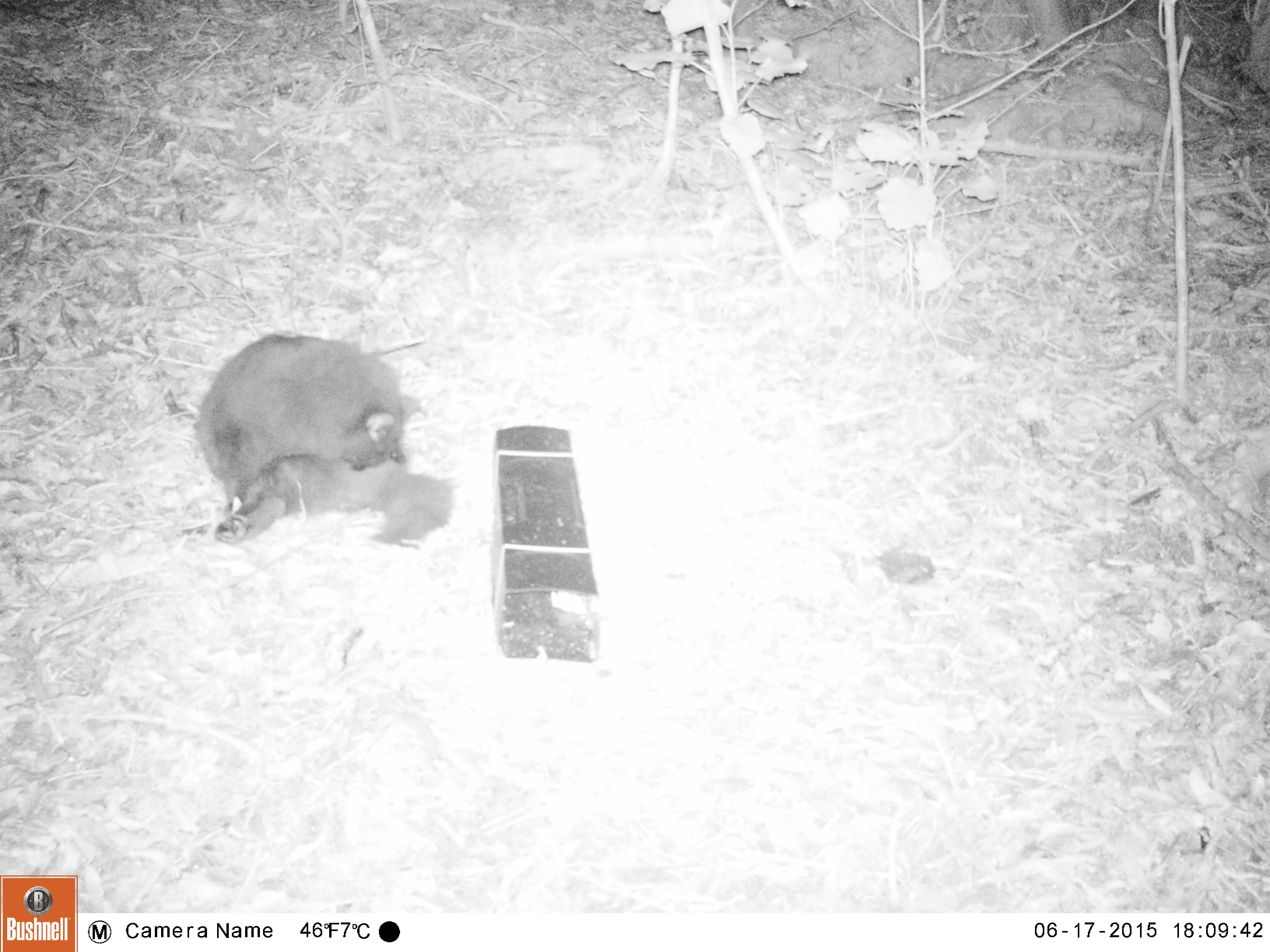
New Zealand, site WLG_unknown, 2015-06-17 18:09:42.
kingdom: Animalia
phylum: Chordata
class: Mammalia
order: Carnivora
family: Felidae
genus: Felis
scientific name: Felis catus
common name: domestic cat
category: cat